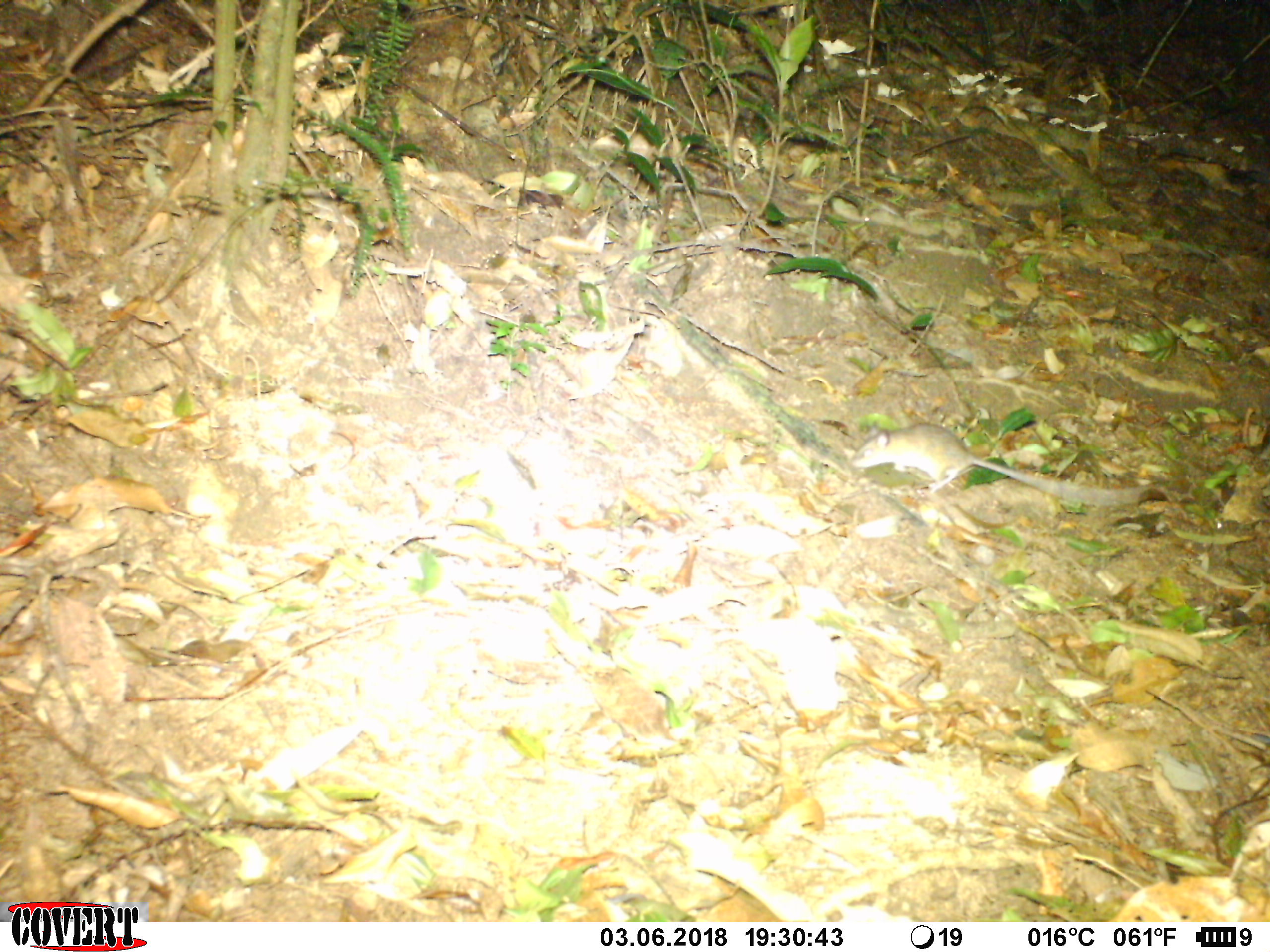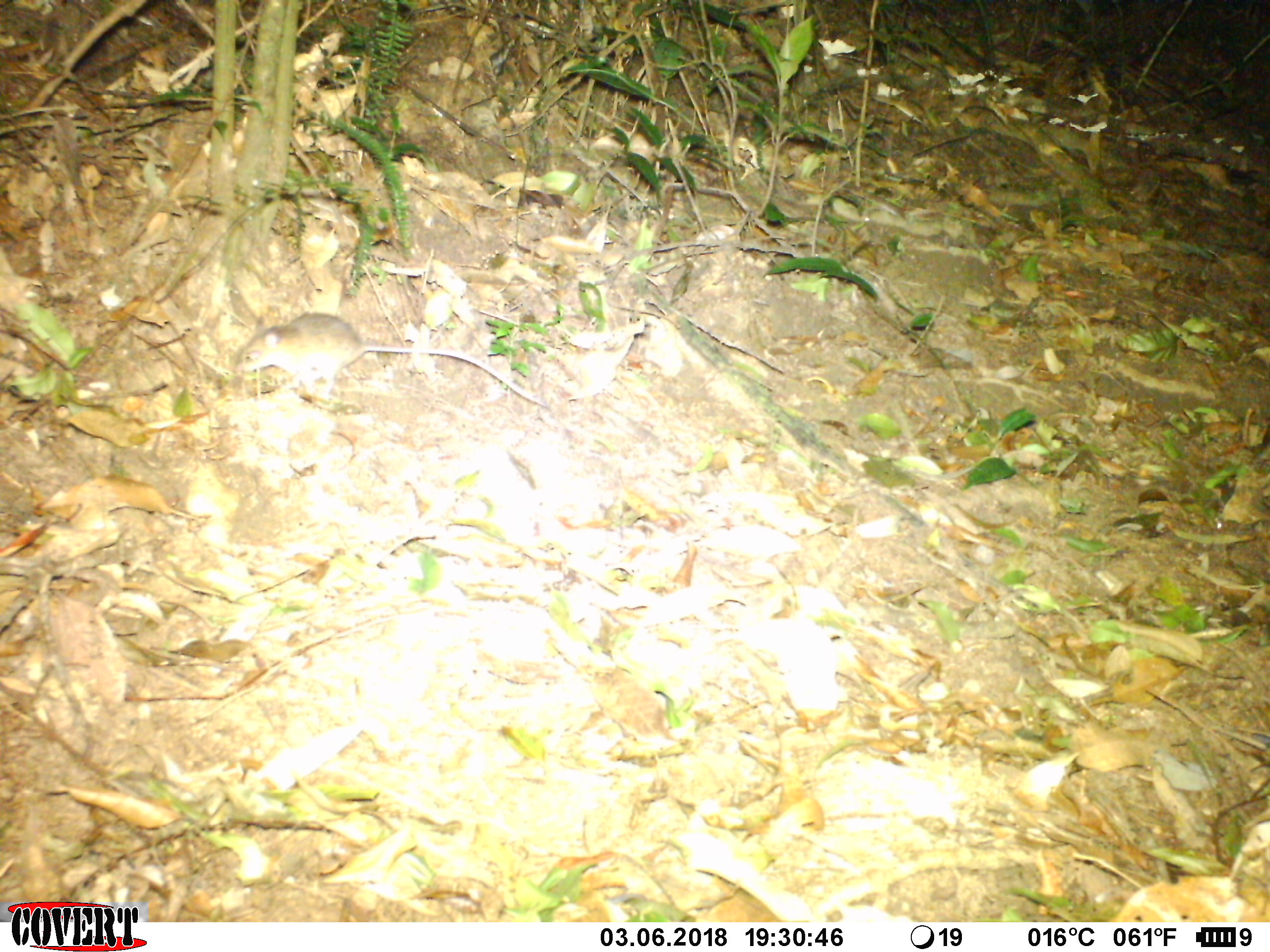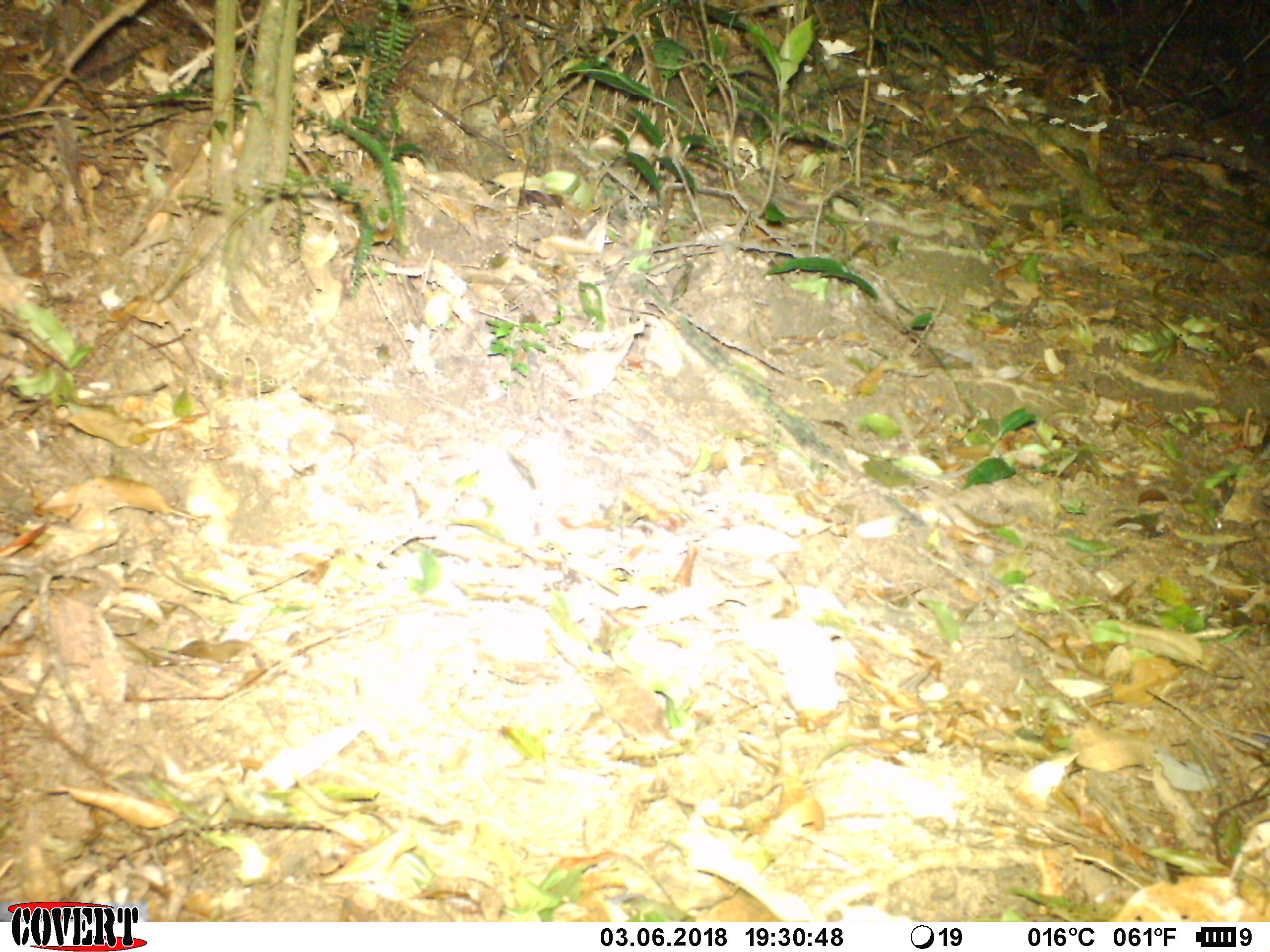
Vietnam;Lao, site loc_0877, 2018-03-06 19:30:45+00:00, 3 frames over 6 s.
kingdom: Animalia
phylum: Chordata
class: Mammalia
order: Rodentia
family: Muridae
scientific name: Muridae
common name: old-world mice and rats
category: unidentified murid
Unidentified murid (old-world mice and rats) (Muridae). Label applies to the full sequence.